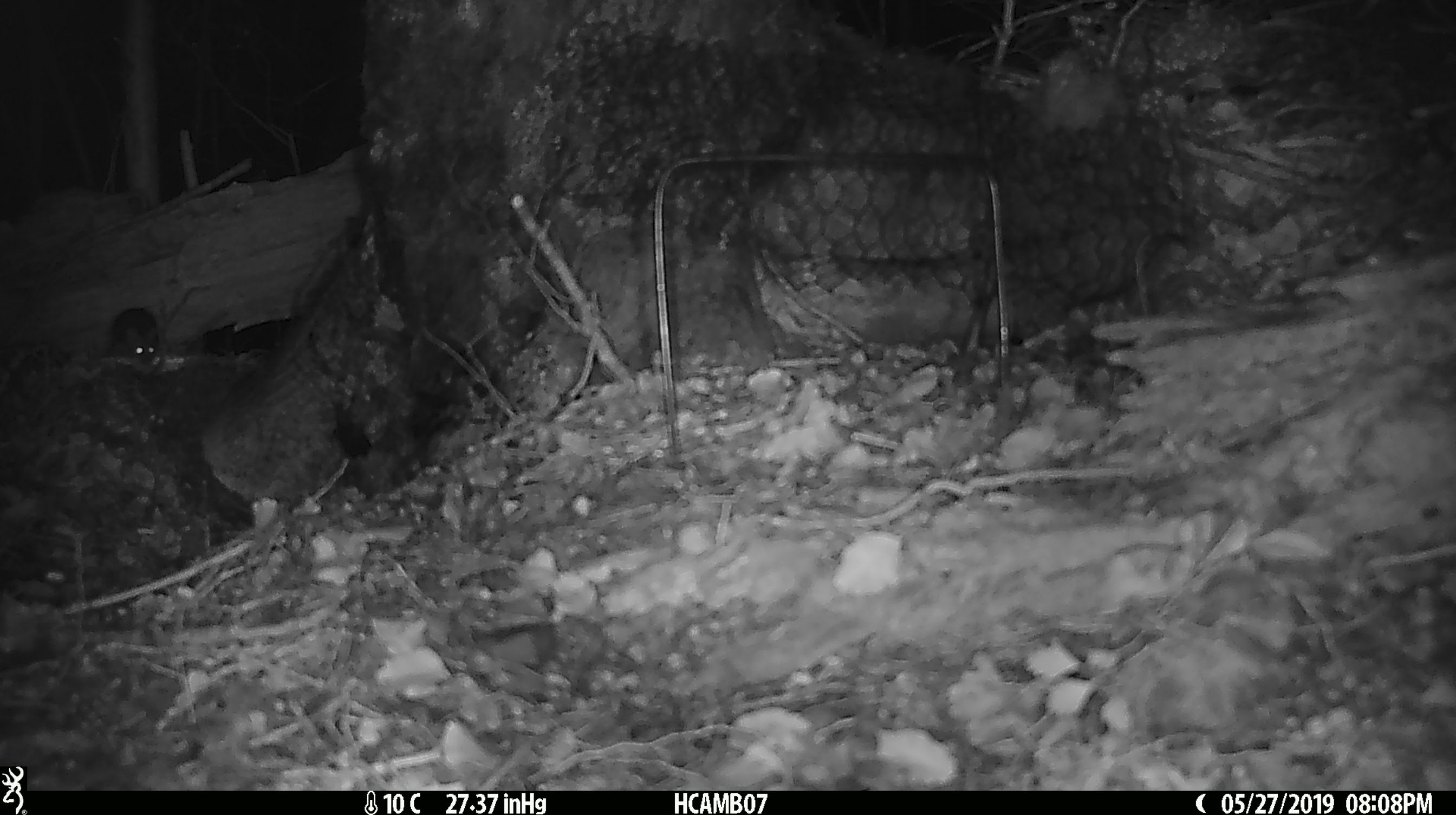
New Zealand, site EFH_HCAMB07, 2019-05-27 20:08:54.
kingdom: Animalia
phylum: Chordata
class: Mammalia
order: Rodentia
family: Muridae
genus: Mus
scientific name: Mus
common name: mouse